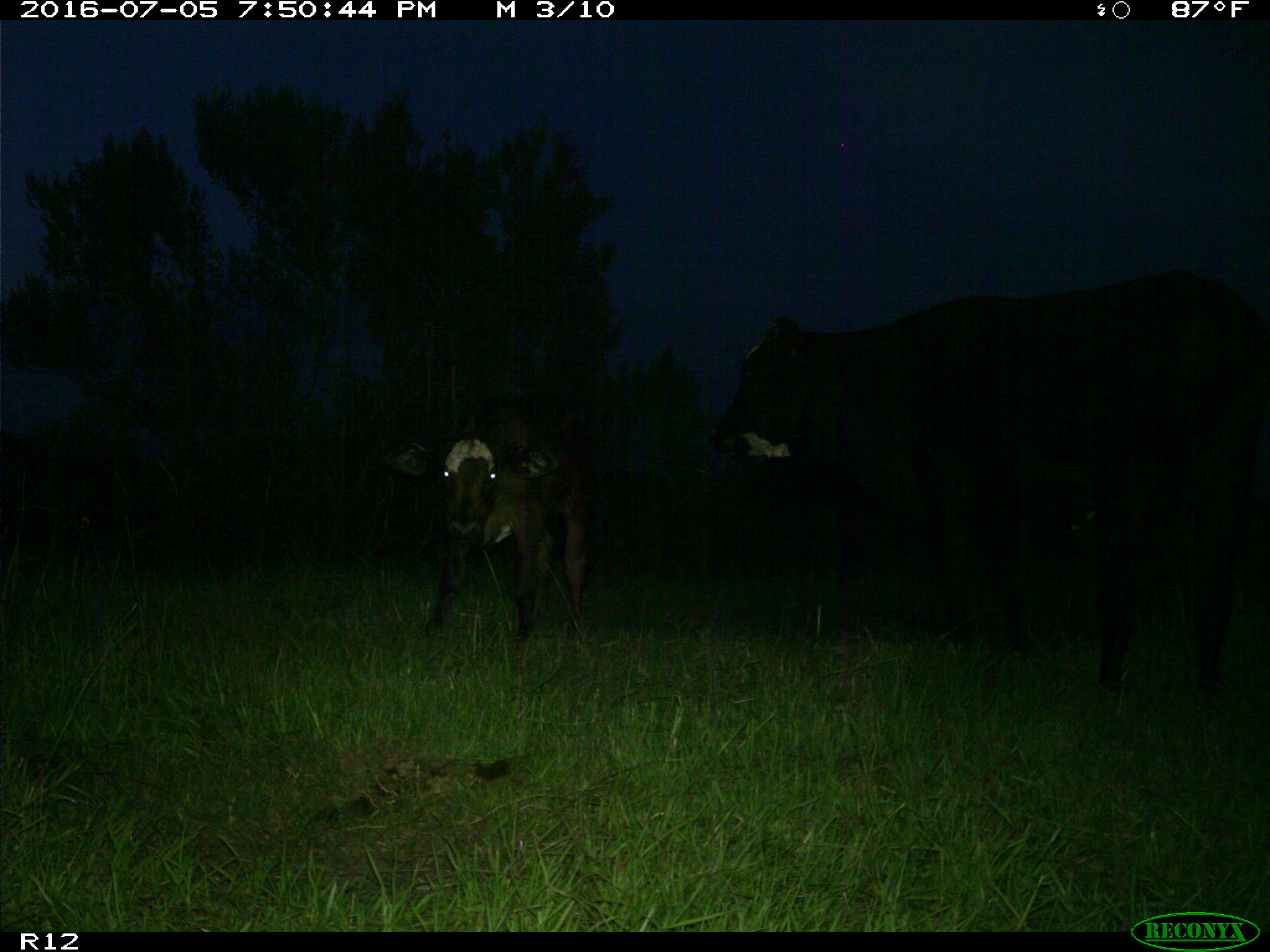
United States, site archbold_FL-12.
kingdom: Animalia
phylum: Chordata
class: Mammalia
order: Artiodactyla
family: Bovidae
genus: Bos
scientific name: Bos taurus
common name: domestic cow